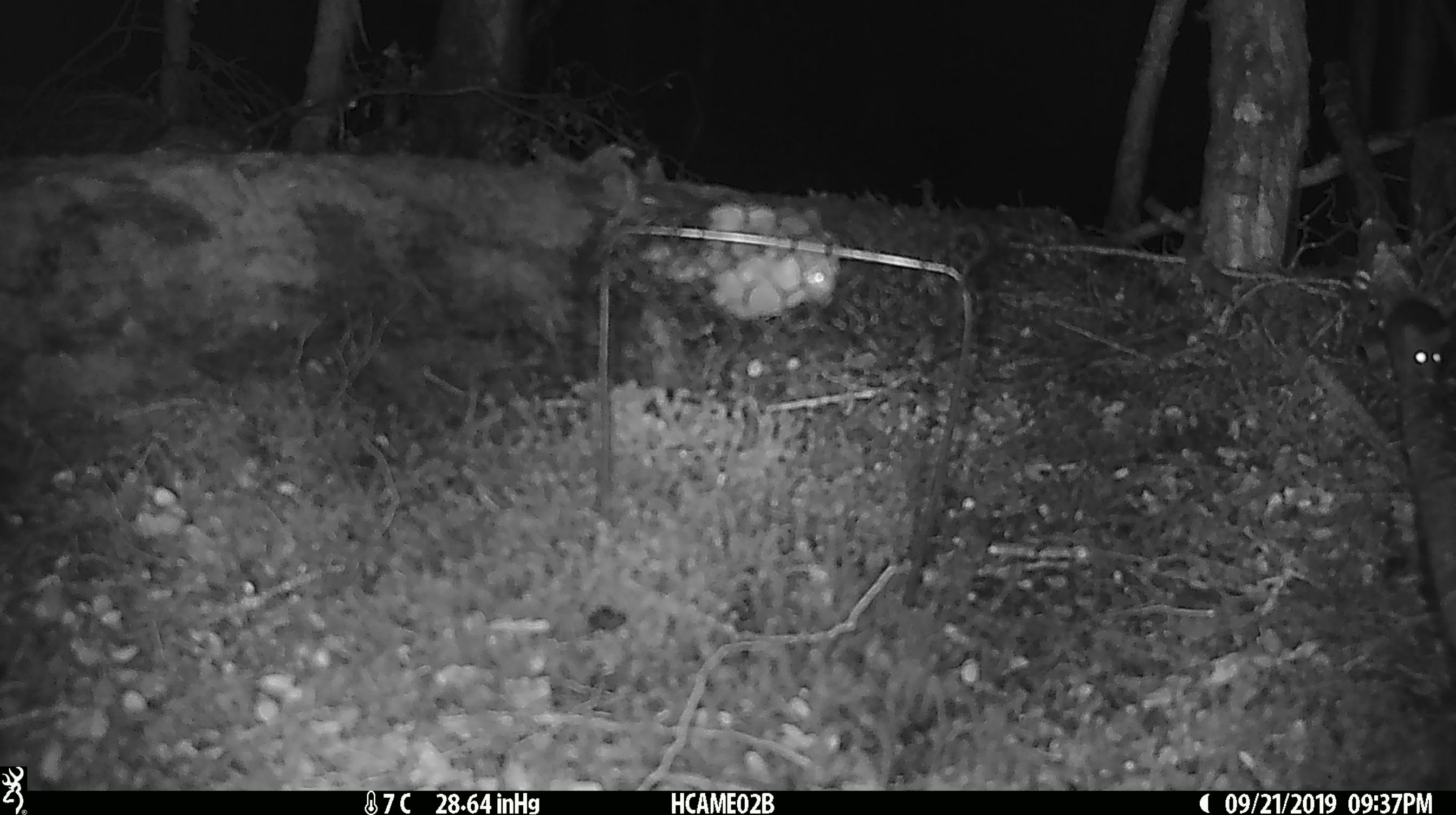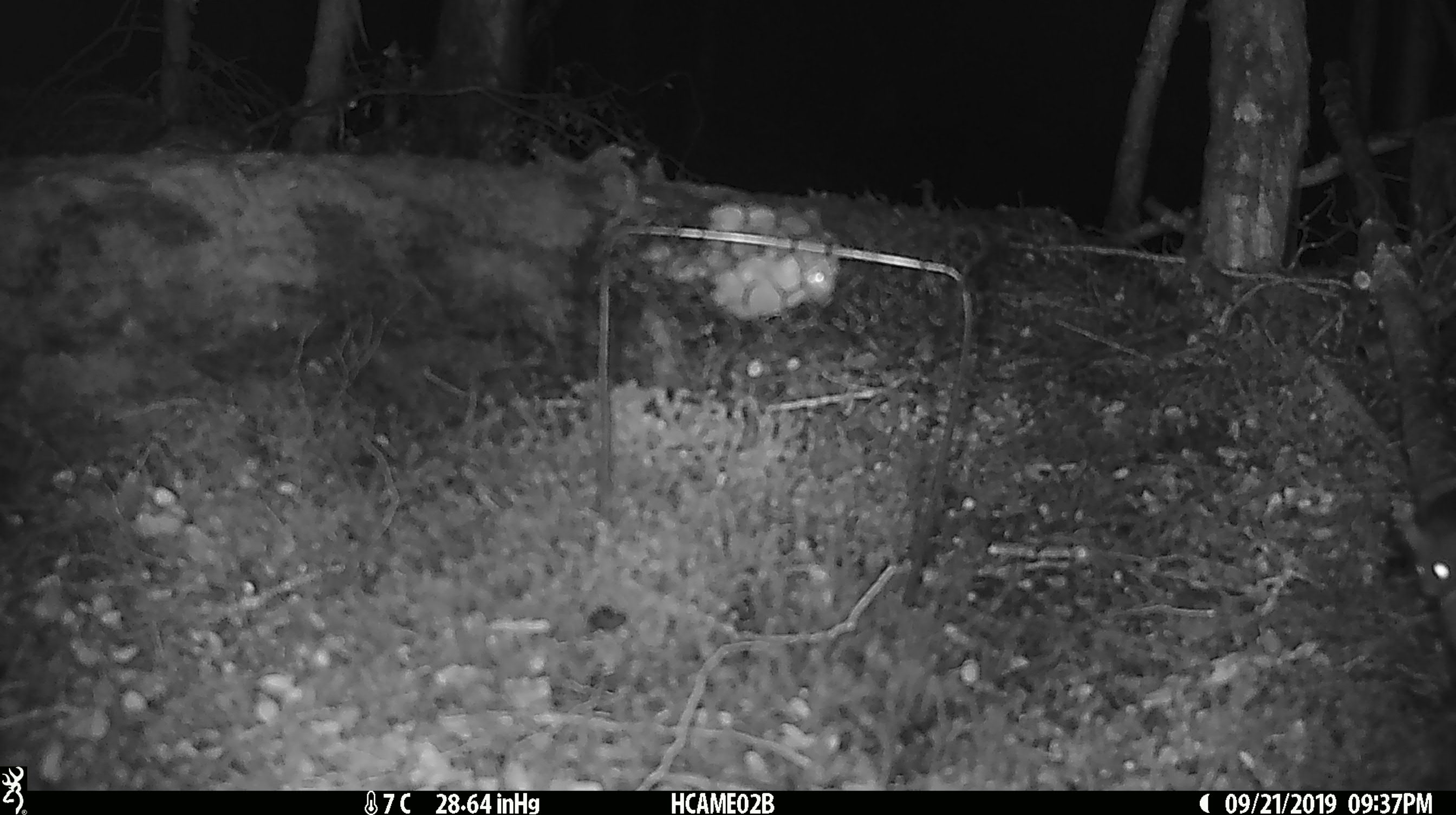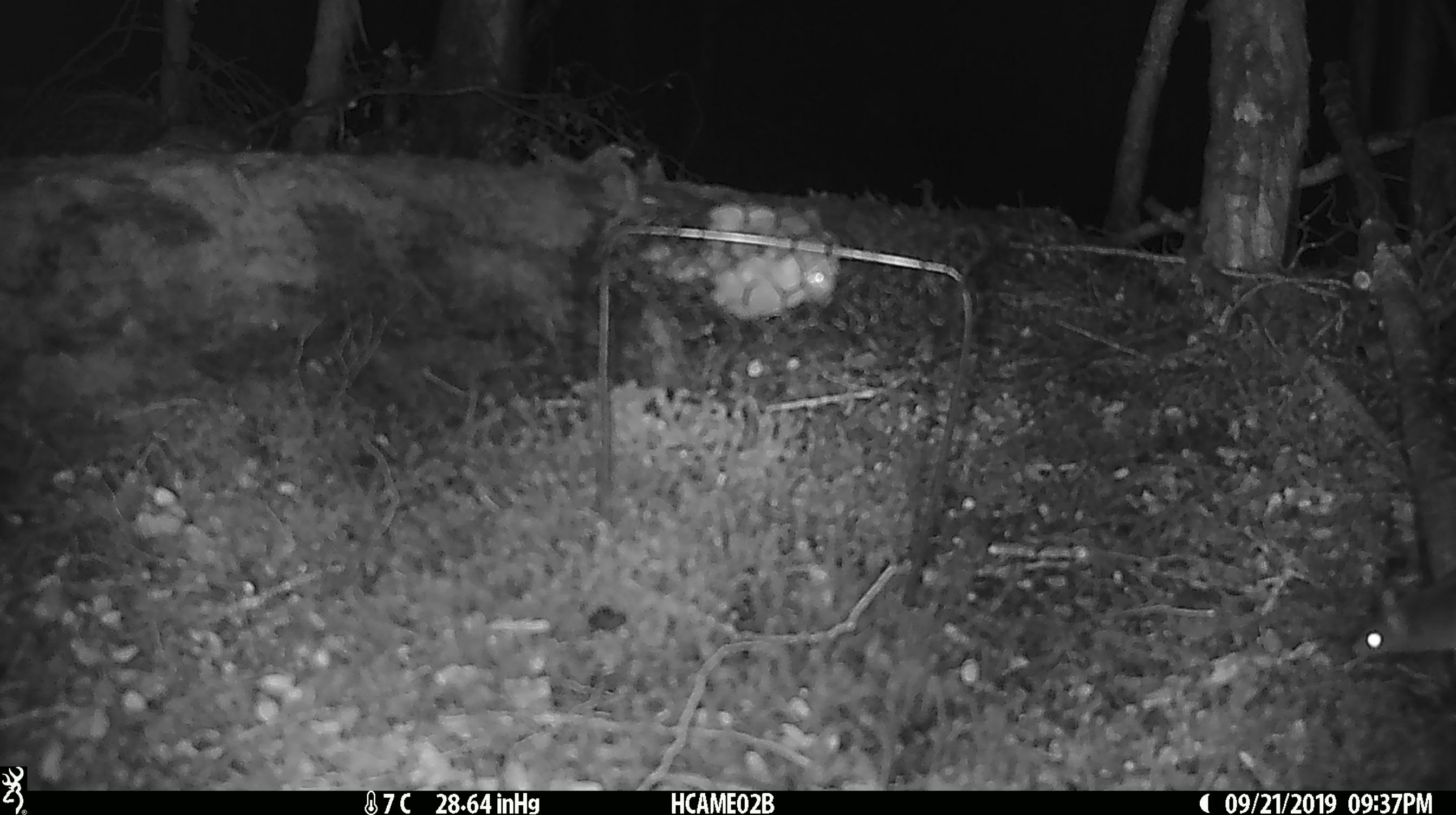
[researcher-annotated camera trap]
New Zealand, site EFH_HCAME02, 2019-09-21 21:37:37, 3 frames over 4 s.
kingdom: Animalia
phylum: Chordata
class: Mammalia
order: Rodentia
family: Muridae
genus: Mus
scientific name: Mus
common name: mouse